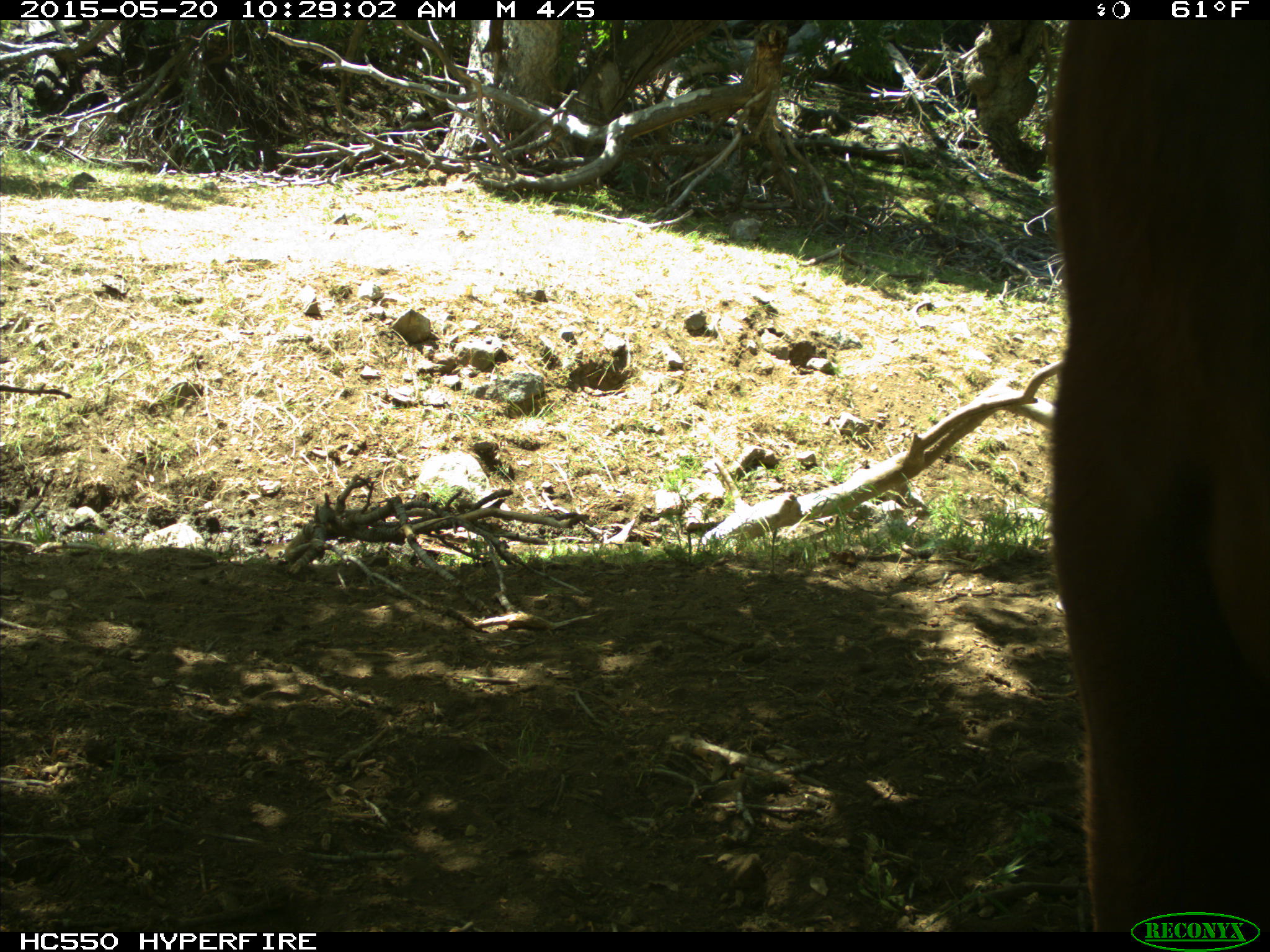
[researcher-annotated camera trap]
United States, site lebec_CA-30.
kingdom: Animalia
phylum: Chordata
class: Mammalia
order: Artiodactyla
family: Bovidae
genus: Bos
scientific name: Bos taurus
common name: domestic cow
Bos taurus (domestic cow).